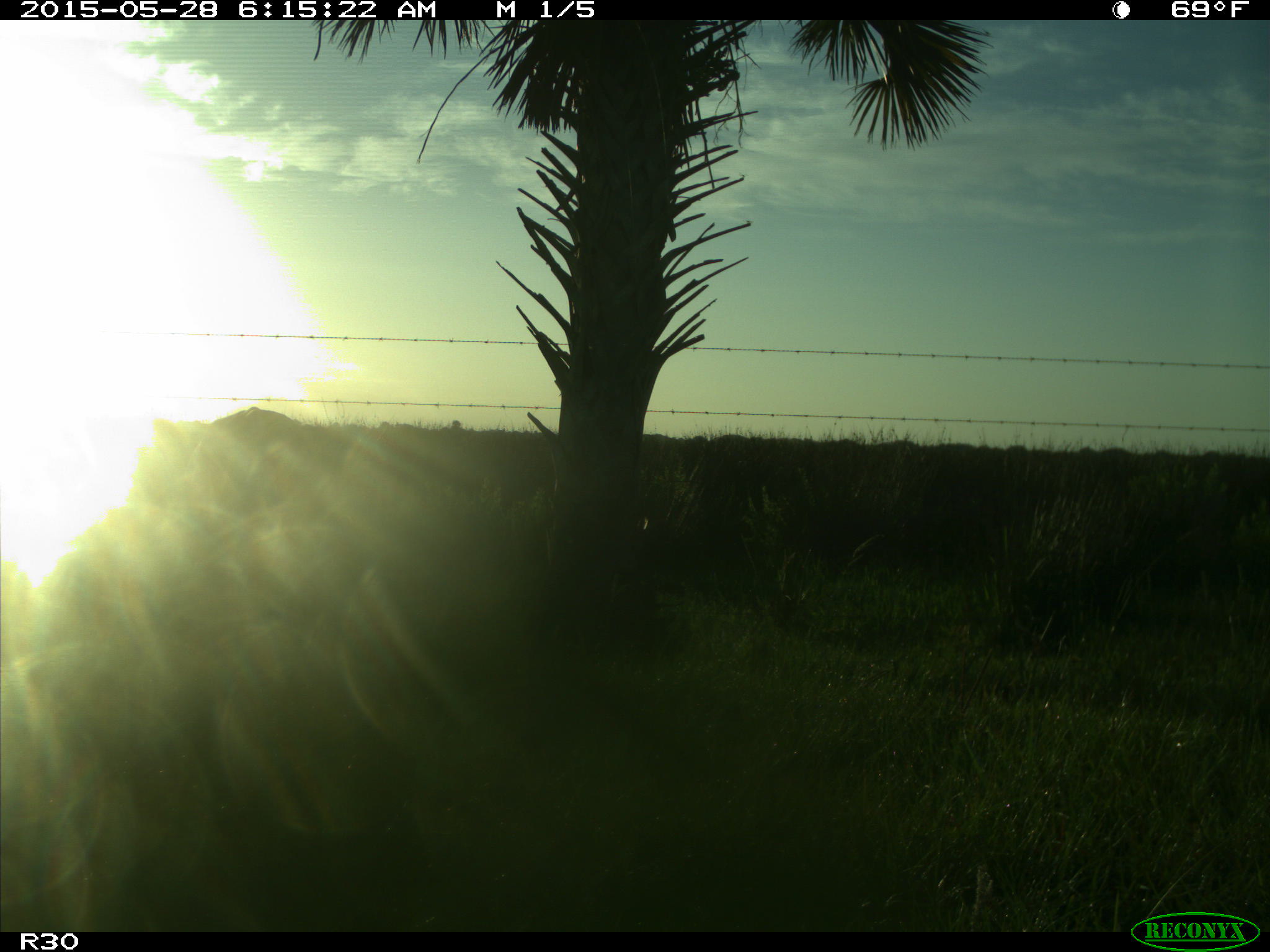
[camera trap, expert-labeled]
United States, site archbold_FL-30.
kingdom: Animalia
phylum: Chordata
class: Mammalia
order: Artiodactyla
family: Bovidae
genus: Bos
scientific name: Bos taurus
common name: domestic cow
Bos taurus (domestic cow).